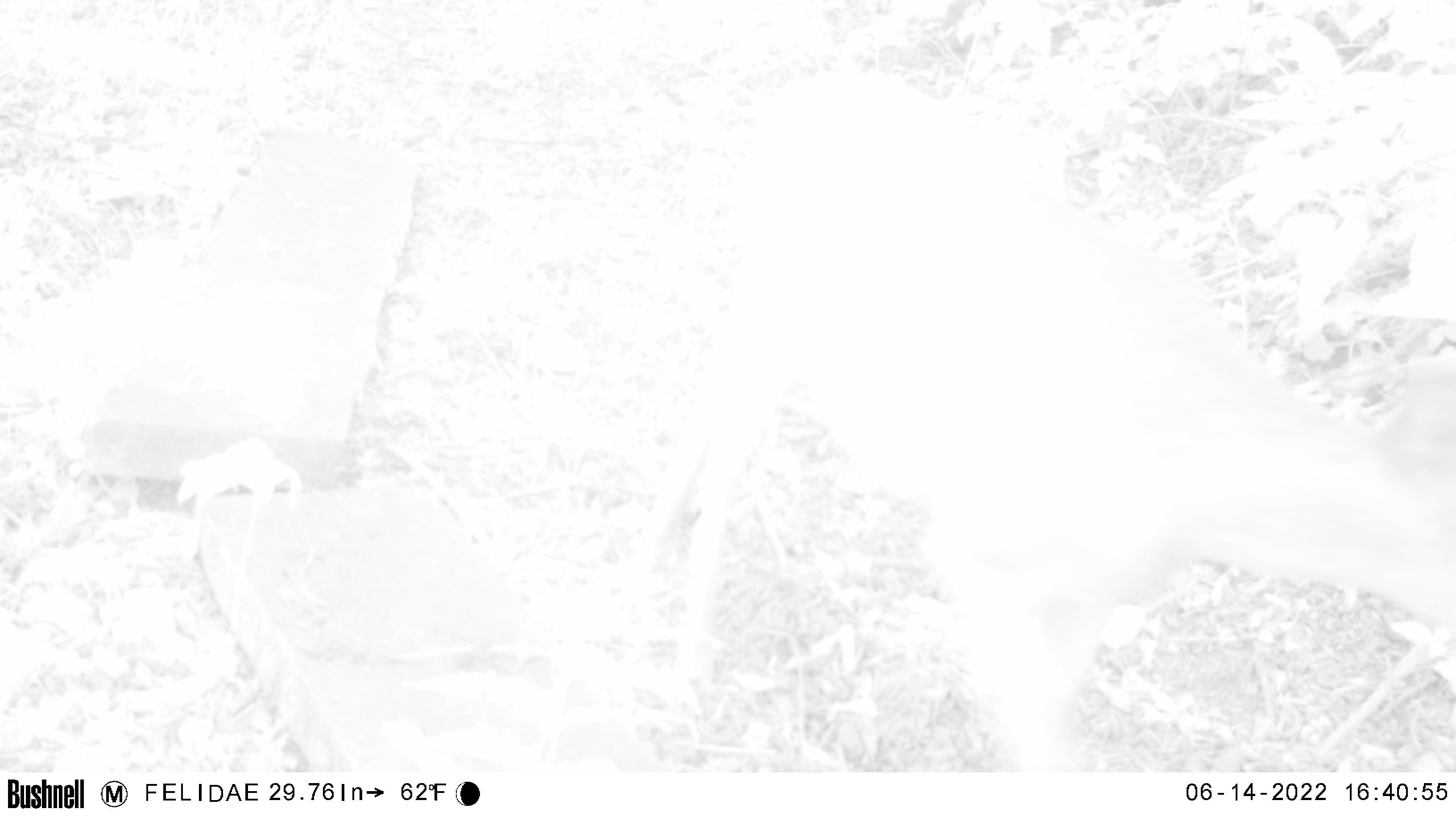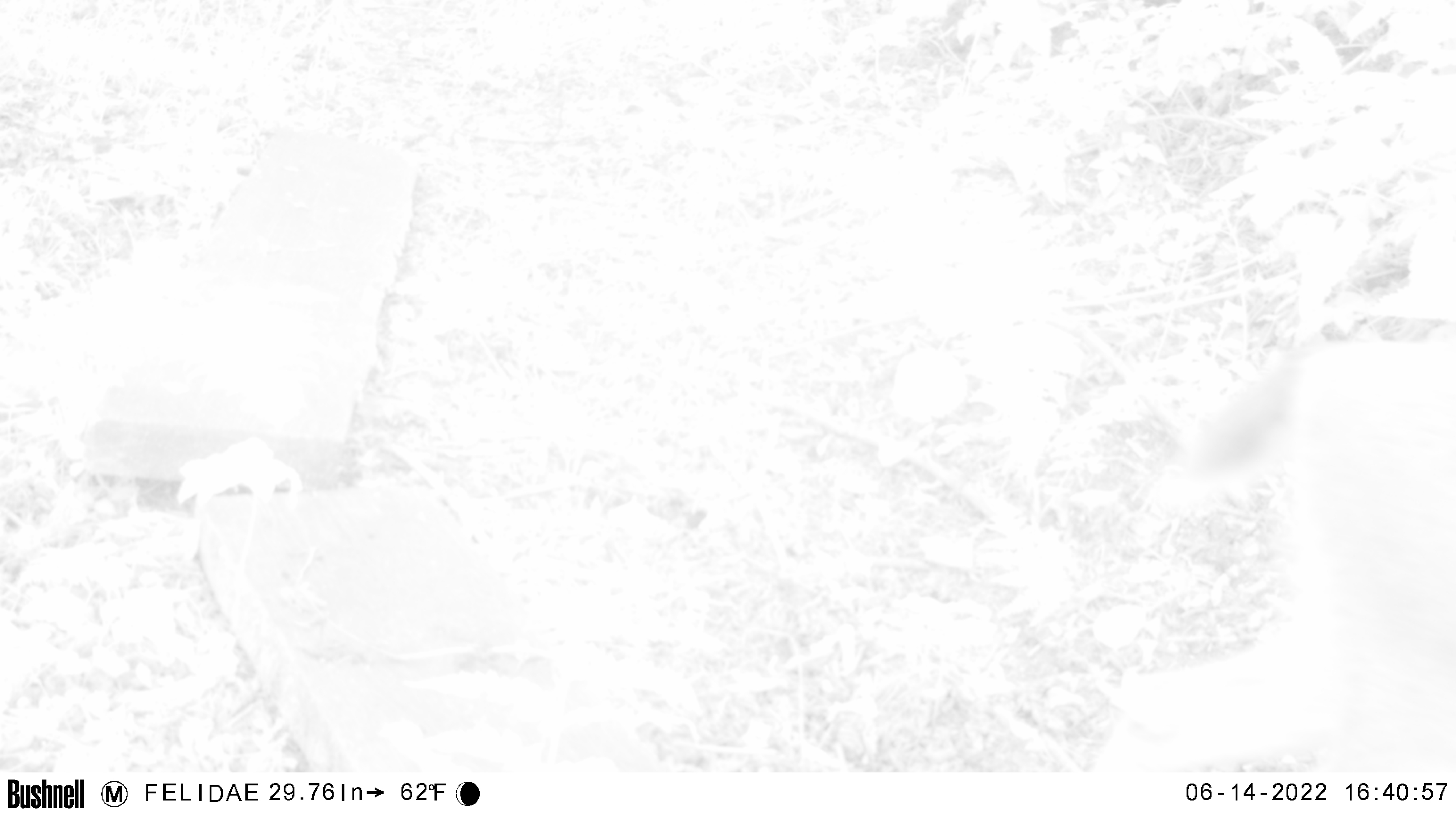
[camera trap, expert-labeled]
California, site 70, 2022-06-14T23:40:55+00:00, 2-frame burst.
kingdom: Animalia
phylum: Chordata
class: Mammalia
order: Artiodactyla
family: Cervidae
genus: Odocoileus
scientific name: Odocoileus hemionus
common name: mule deer